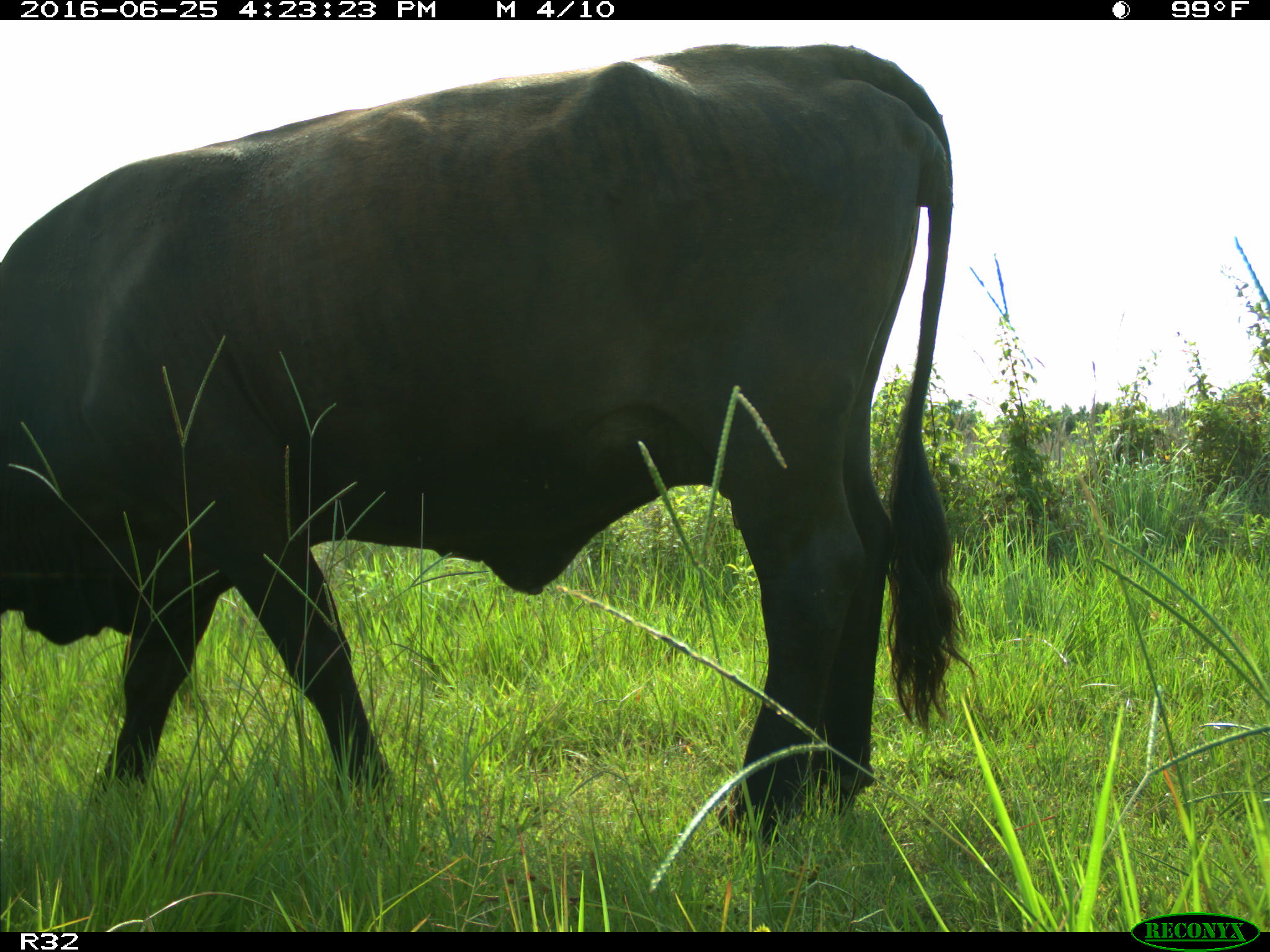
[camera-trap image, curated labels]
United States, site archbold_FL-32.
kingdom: Animalia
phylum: Chordata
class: Mammalia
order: Artiodactyla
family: Bovidae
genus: Bos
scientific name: Bos taurus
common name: domestic cow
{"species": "Bos taurus (domestic cow)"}